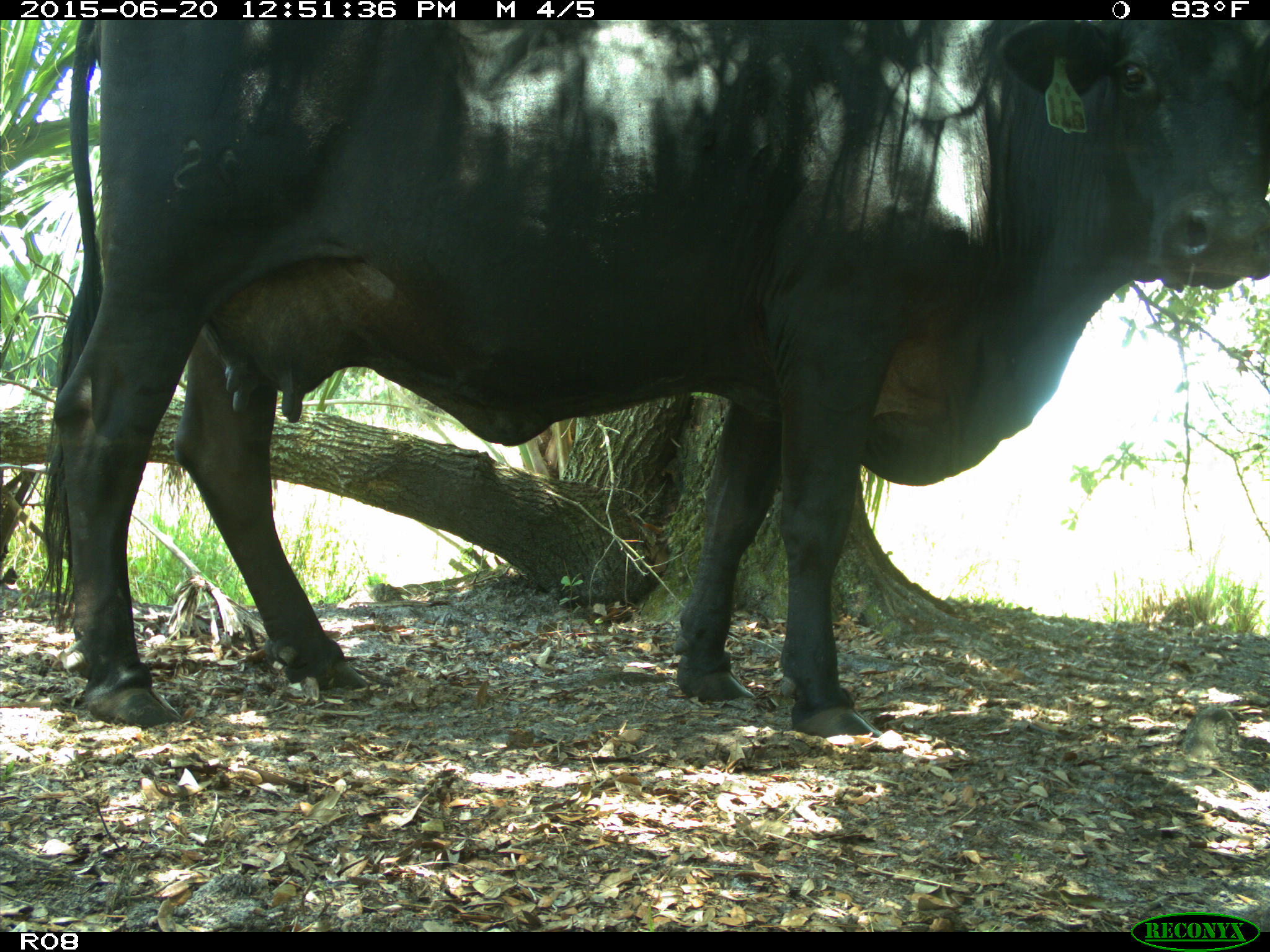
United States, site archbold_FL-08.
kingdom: Animalia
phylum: Chordata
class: Mammalia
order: Artiodactyla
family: Bovidae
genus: Bos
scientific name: Bos taurus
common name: domestic cow